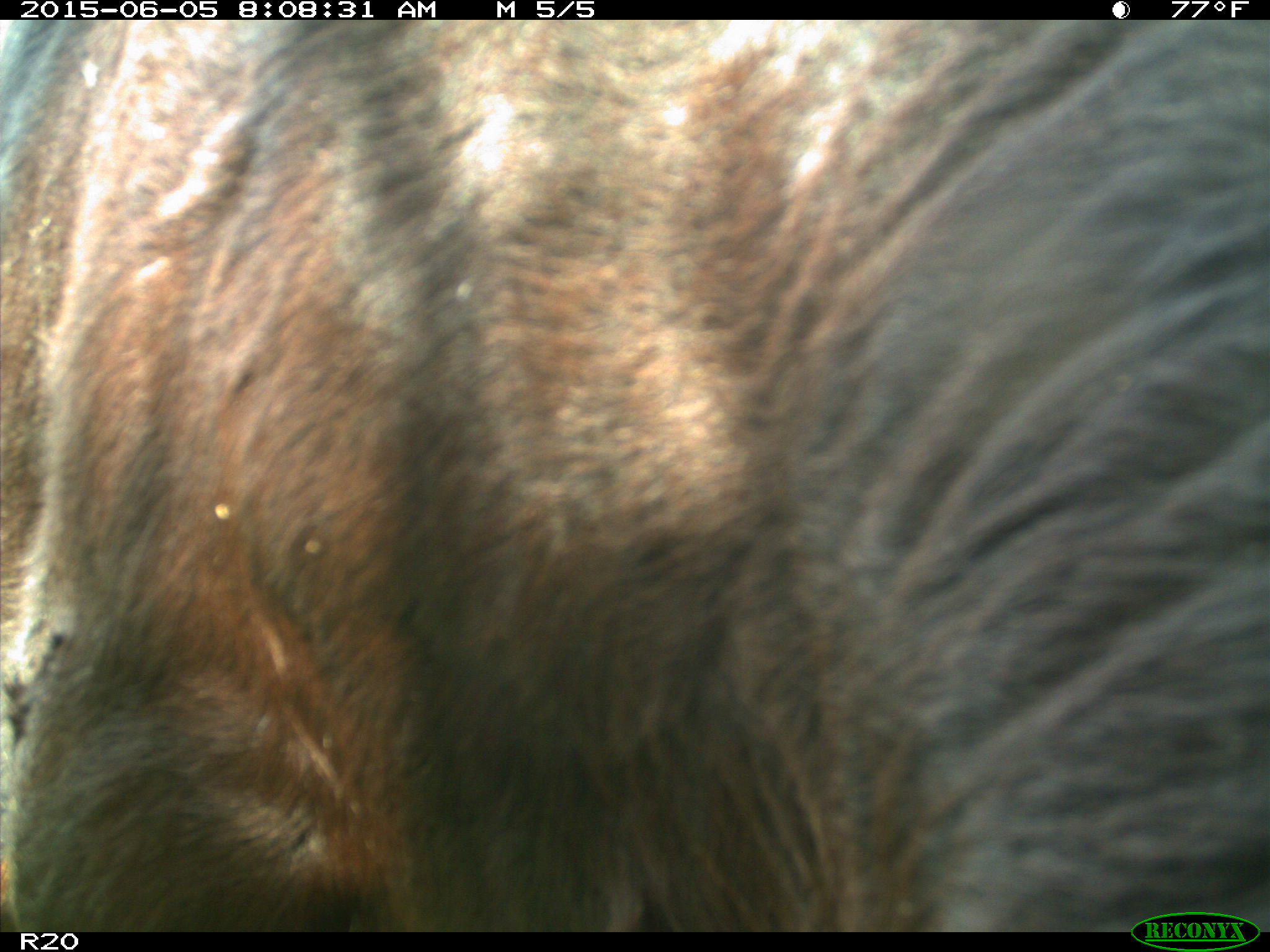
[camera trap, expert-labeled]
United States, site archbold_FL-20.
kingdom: Animalia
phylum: Chordata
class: Mammalia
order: Artiodactyla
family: Bovidae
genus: Bos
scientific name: Bos taurus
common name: domestic cow